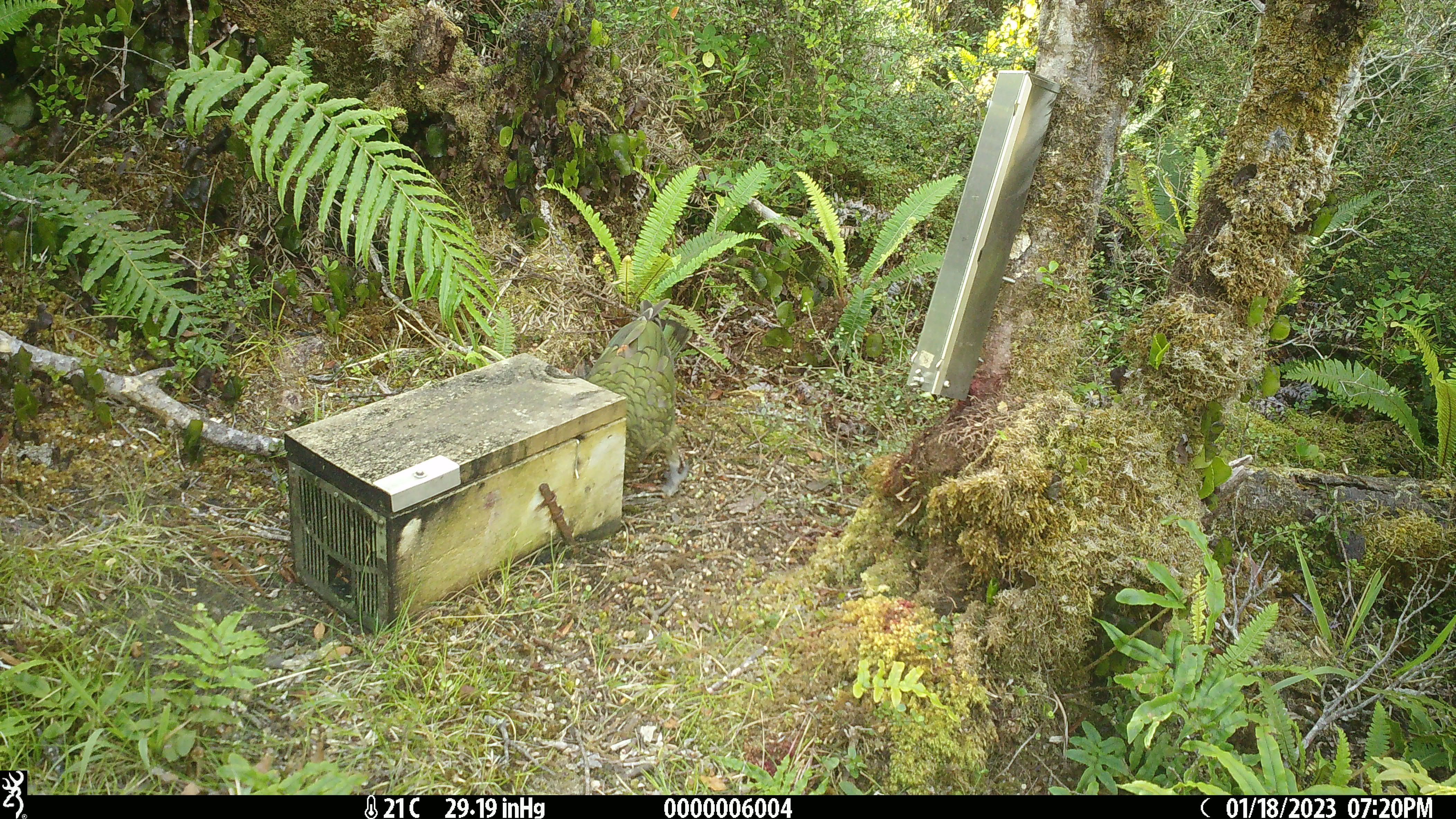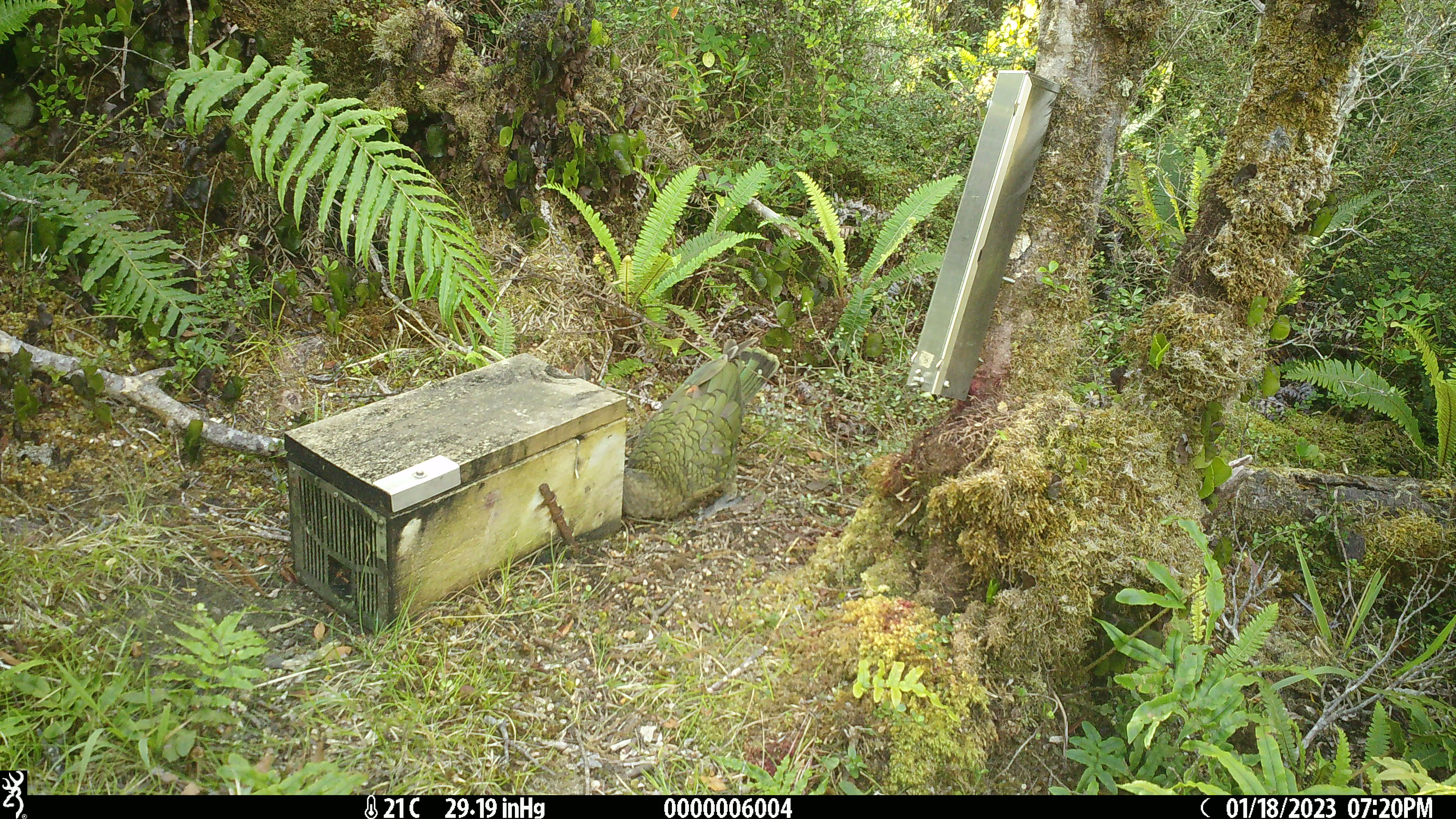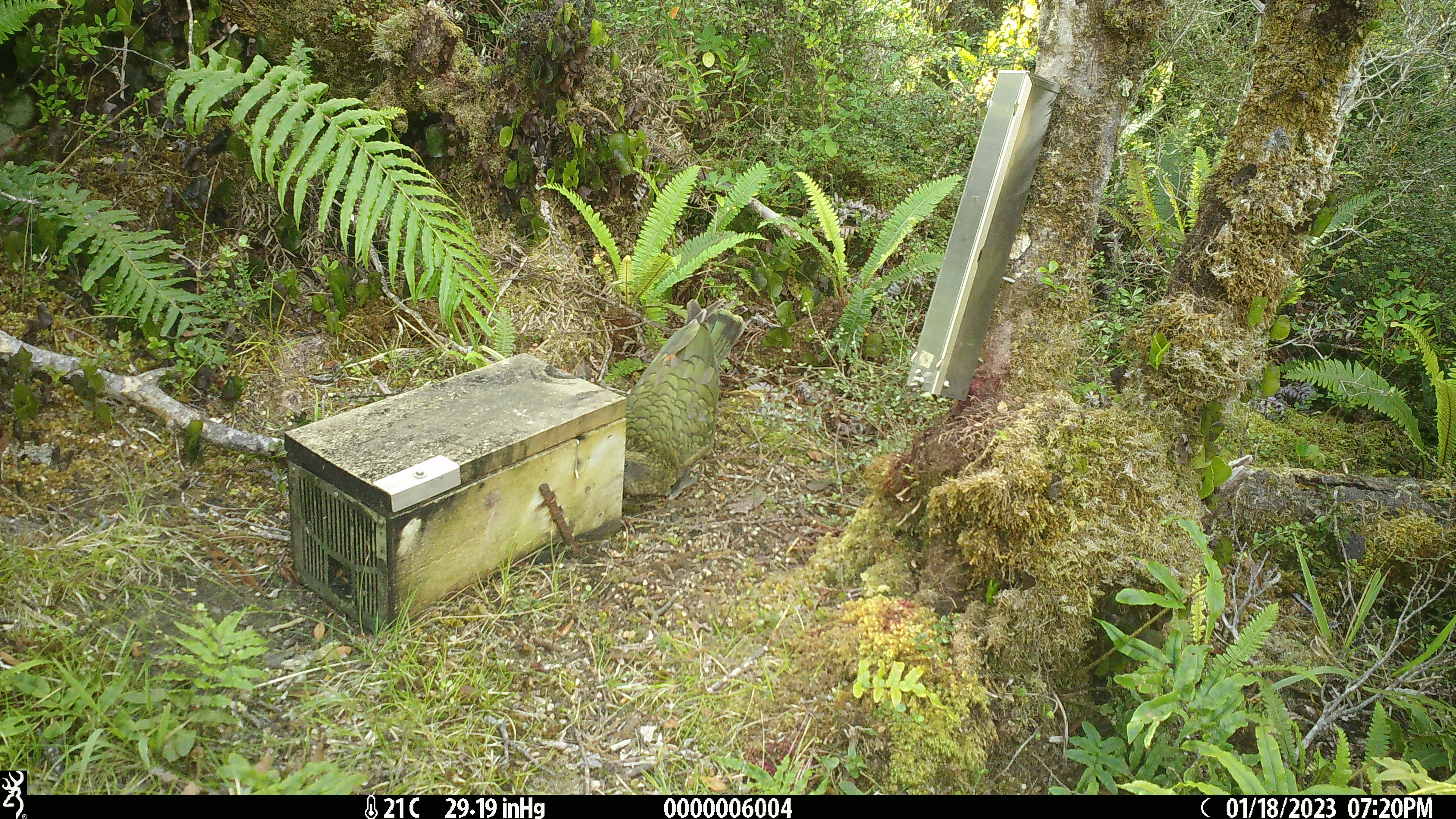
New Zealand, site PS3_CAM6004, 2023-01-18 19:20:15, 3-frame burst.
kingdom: Animalia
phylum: Chordata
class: Aves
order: Psittaciformes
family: Strigopidae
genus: Nestor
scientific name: Nestor notabilis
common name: kea